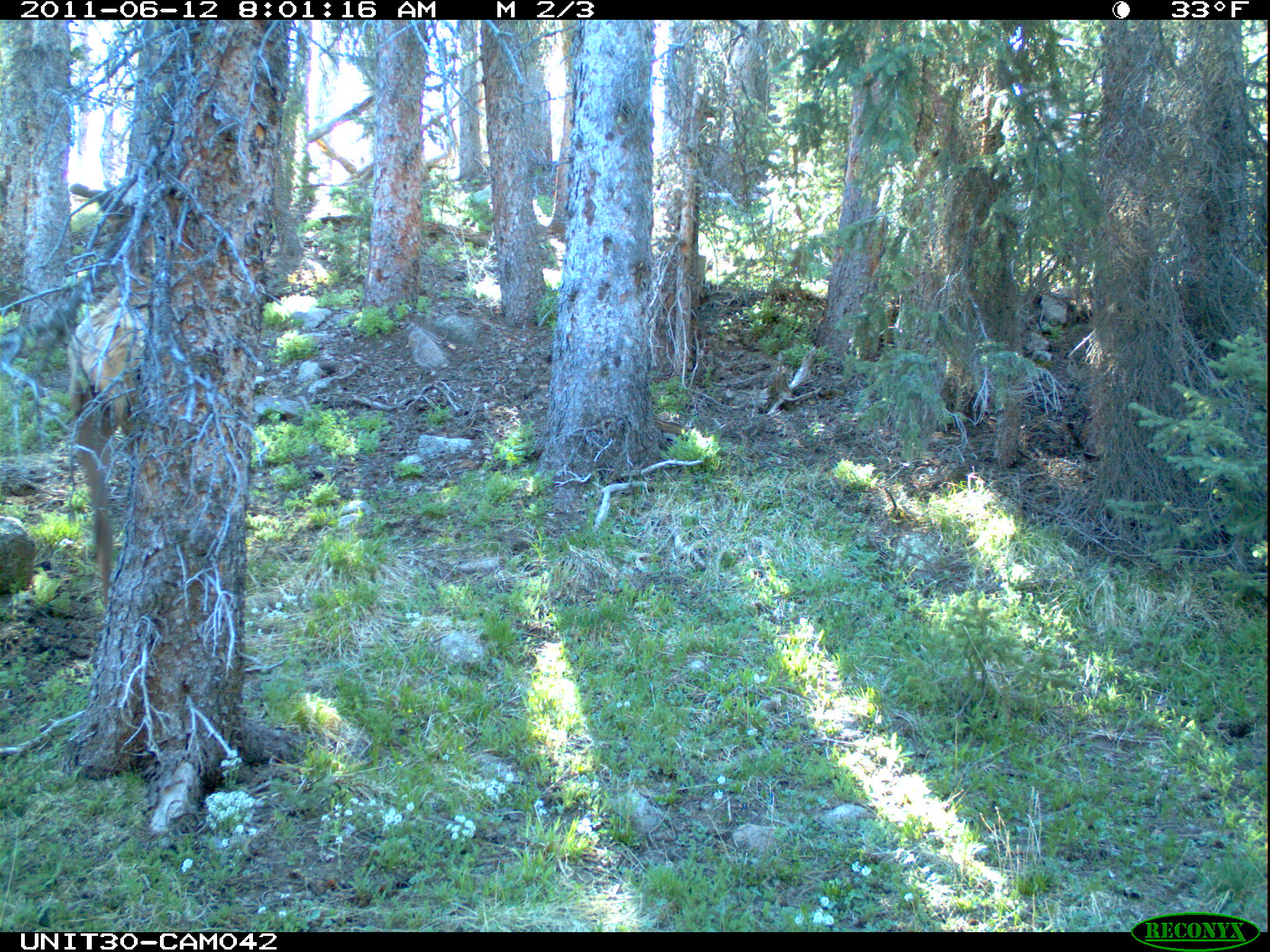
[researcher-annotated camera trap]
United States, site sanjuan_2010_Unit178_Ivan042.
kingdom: Animalia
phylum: Chordata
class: Mammalia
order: Artiodactyla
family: Cervidae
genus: Cervus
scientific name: Cervus elaphus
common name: red deer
Cervus elaphus (red deer).